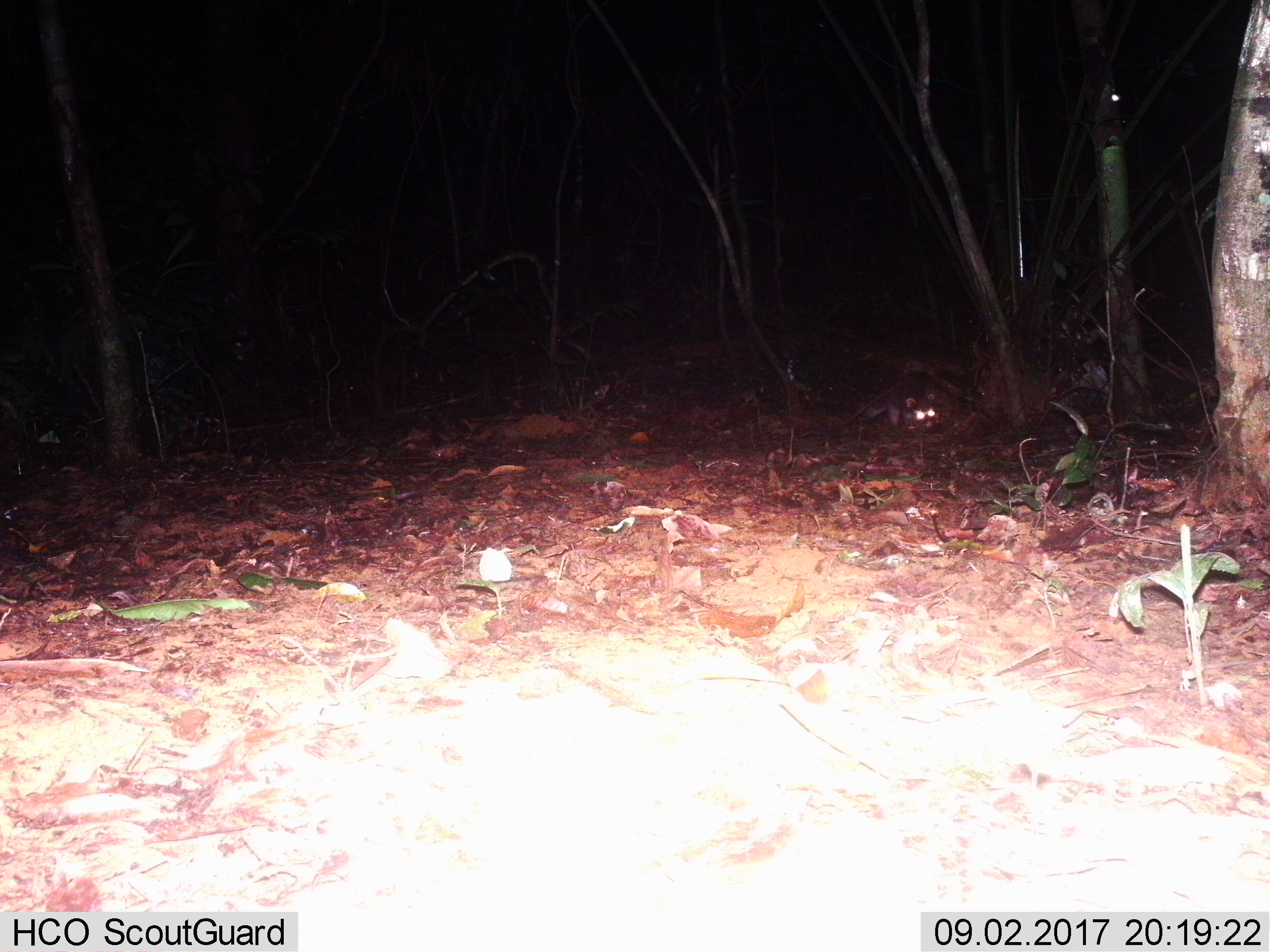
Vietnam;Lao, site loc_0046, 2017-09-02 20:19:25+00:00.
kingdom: Animalia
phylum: Chordata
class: Mammalia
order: Carnivora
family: Mustelidae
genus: Melogale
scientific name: Melogale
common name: ferret badger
Ferret badger (Melogale). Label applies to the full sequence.